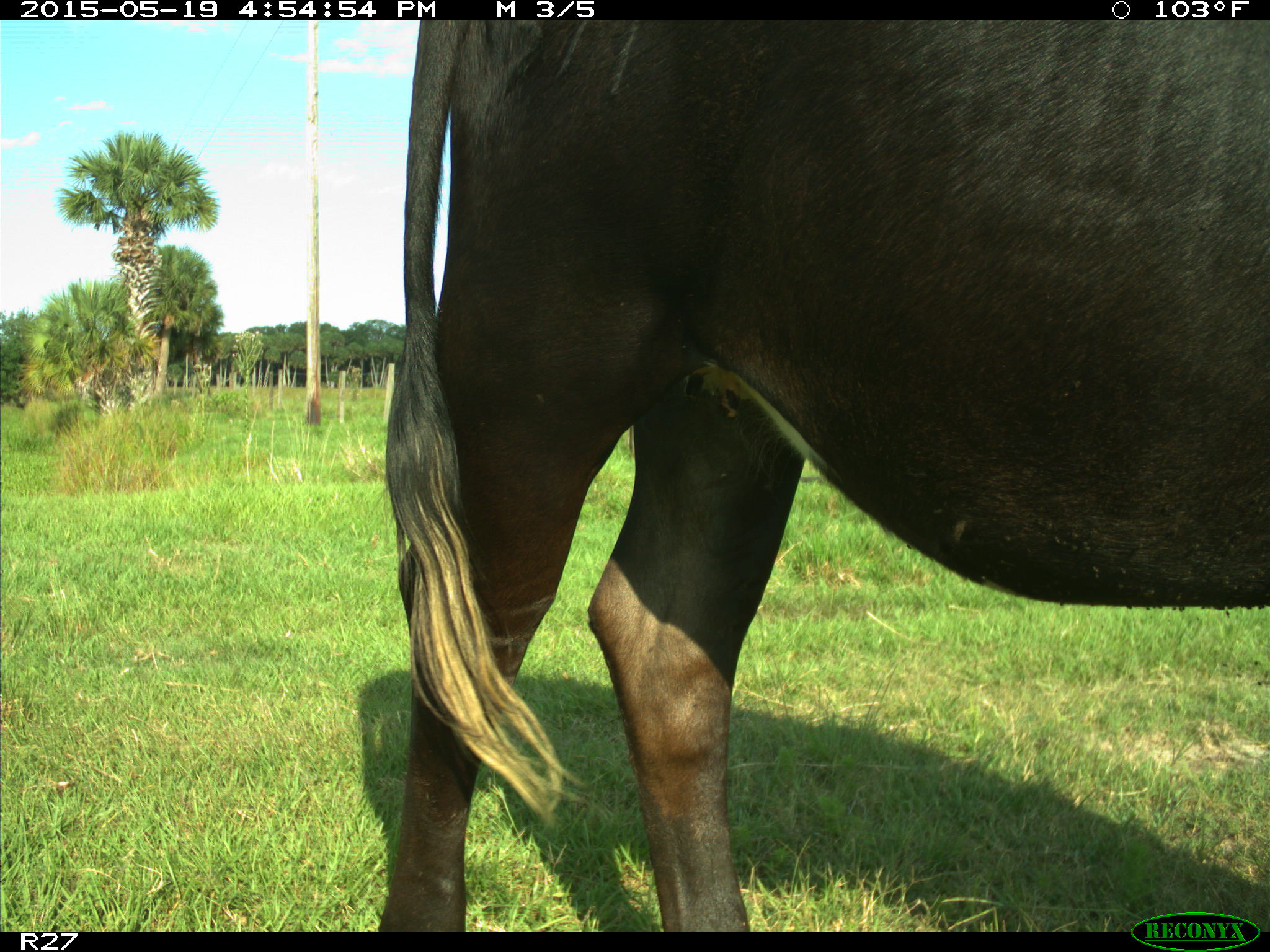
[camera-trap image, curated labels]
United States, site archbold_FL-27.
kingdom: Animalia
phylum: Chordata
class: Mammalia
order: Artiodactyla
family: Bovidae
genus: Bos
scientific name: Bos taurus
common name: domestic cow